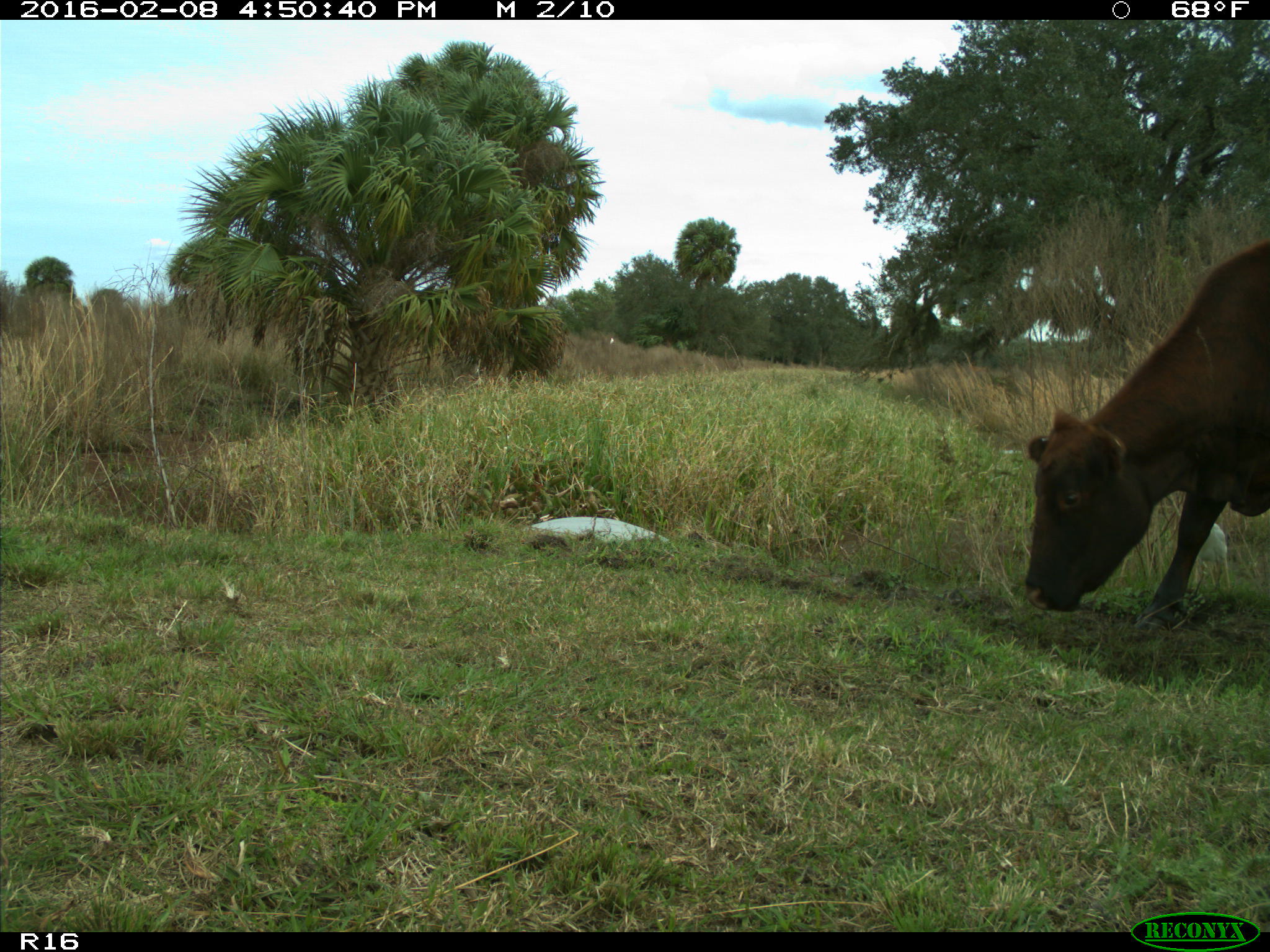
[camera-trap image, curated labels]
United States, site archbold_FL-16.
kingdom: Animalia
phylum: Chordata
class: Mammalia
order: Artiodactyla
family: Bovidae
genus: Bos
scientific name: Bos taurus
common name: domestic cow